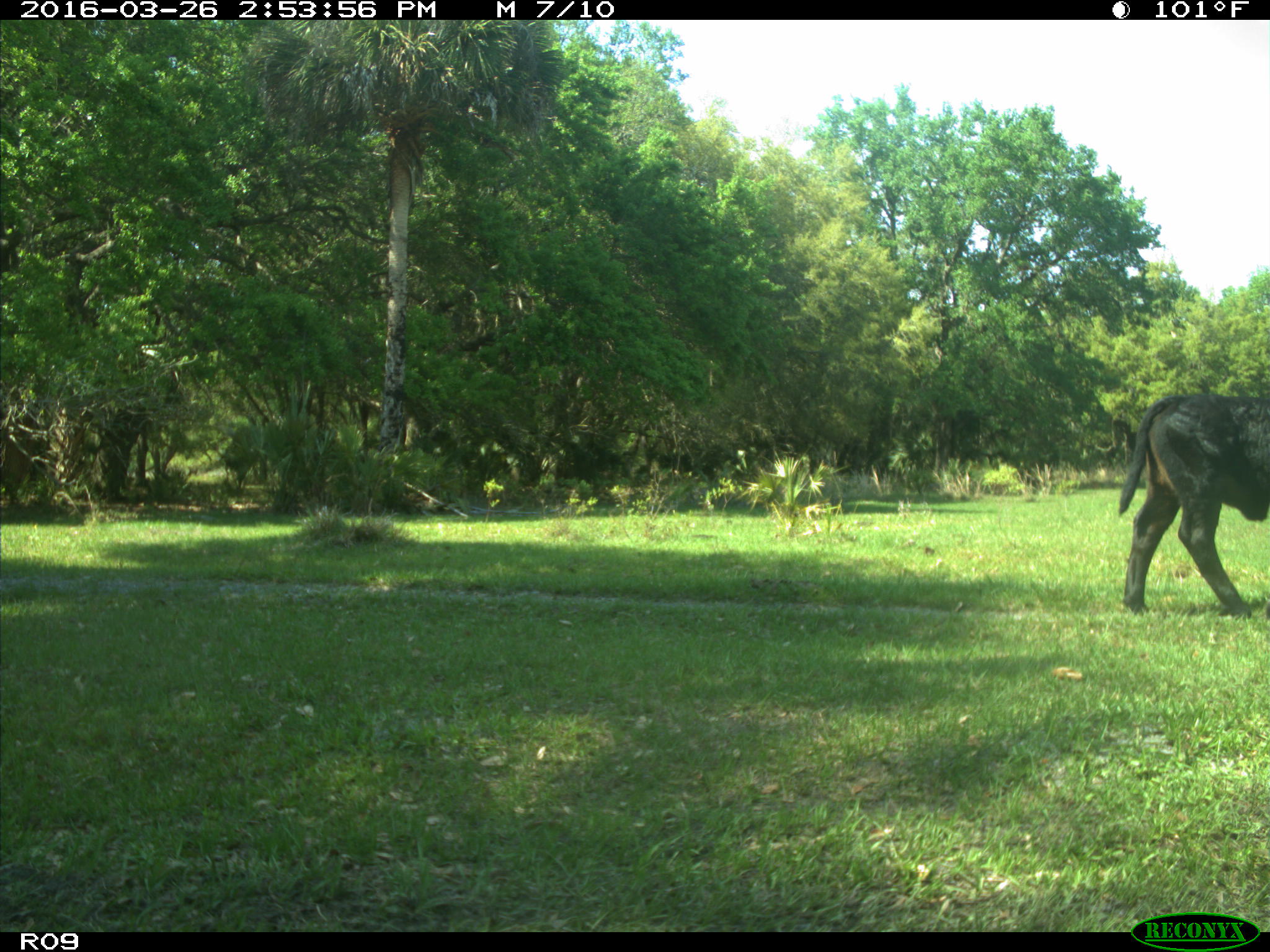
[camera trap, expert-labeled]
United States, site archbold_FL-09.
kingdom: Animalia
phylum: Chordata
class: Mammalia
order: Artiodactyla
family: Bovidae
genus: Bos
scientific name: Bos taurus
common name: domestic cow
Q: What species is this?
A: Bos taurus (domestic cow).